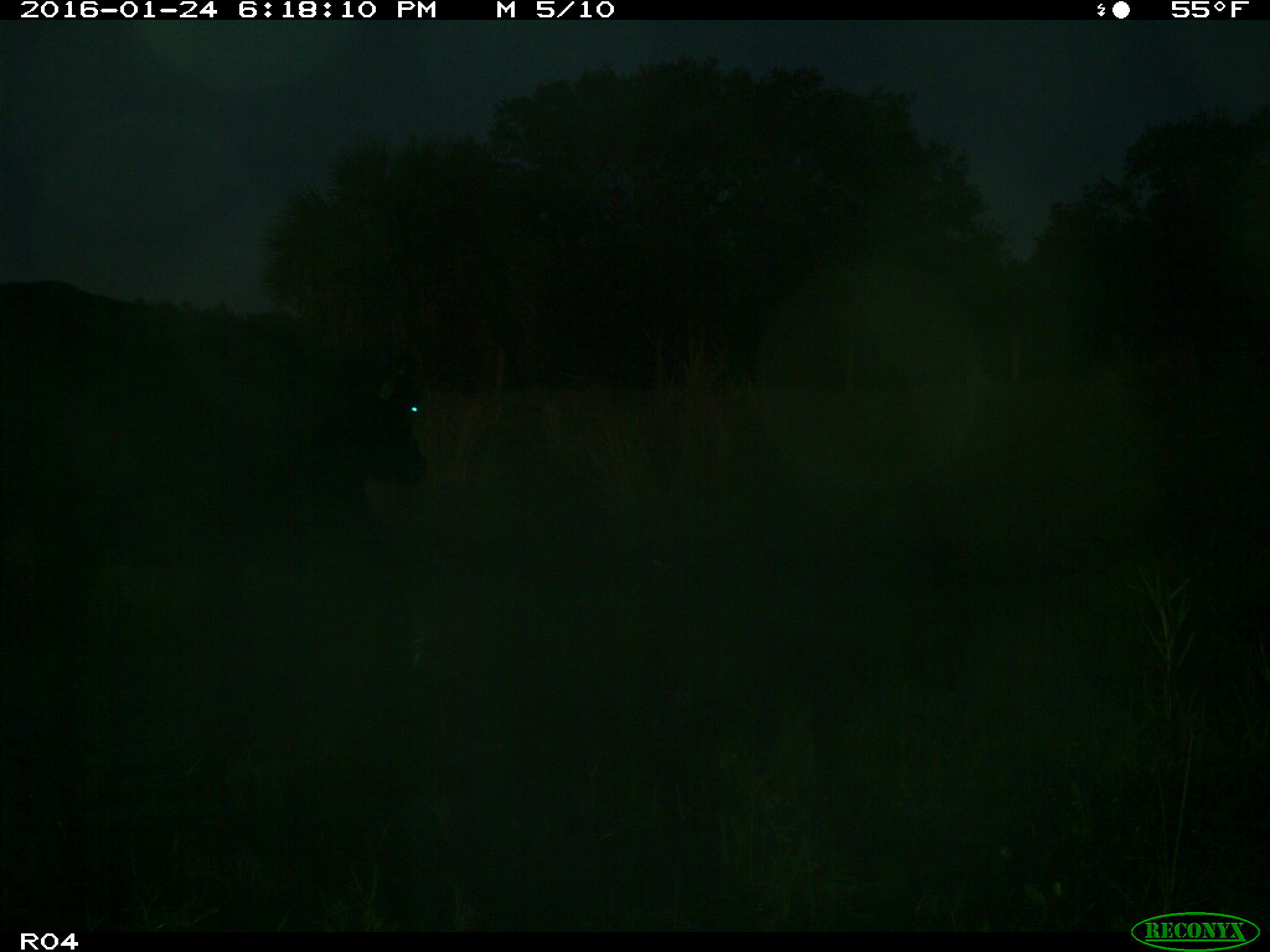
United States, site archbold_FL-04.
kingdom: Animalia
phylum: Chordata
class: Mammalia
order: Artiodactyla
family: Bovidae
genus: Bos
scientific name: Bos taurus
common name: domestic cow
Bos taurus (domestic cow).